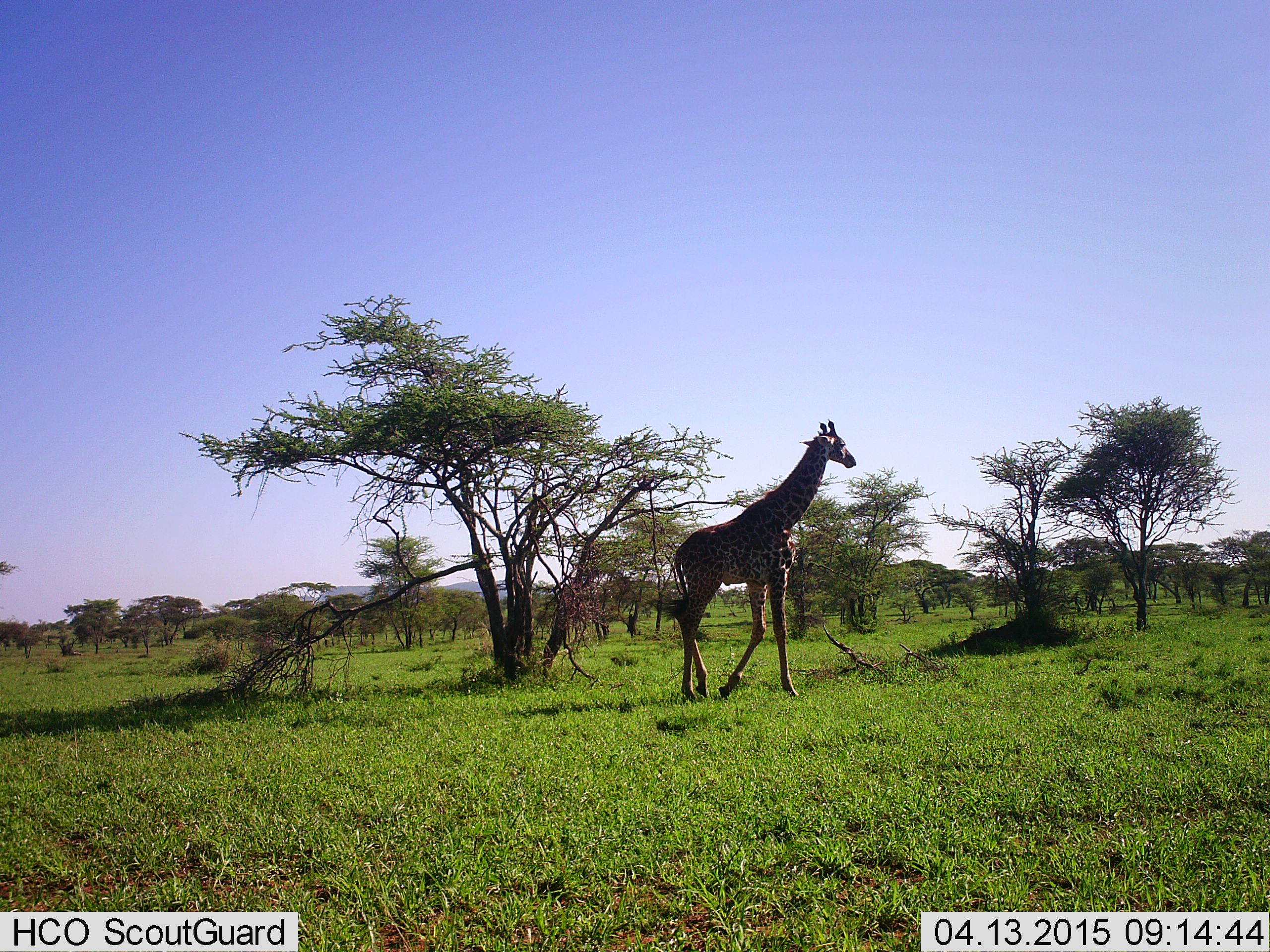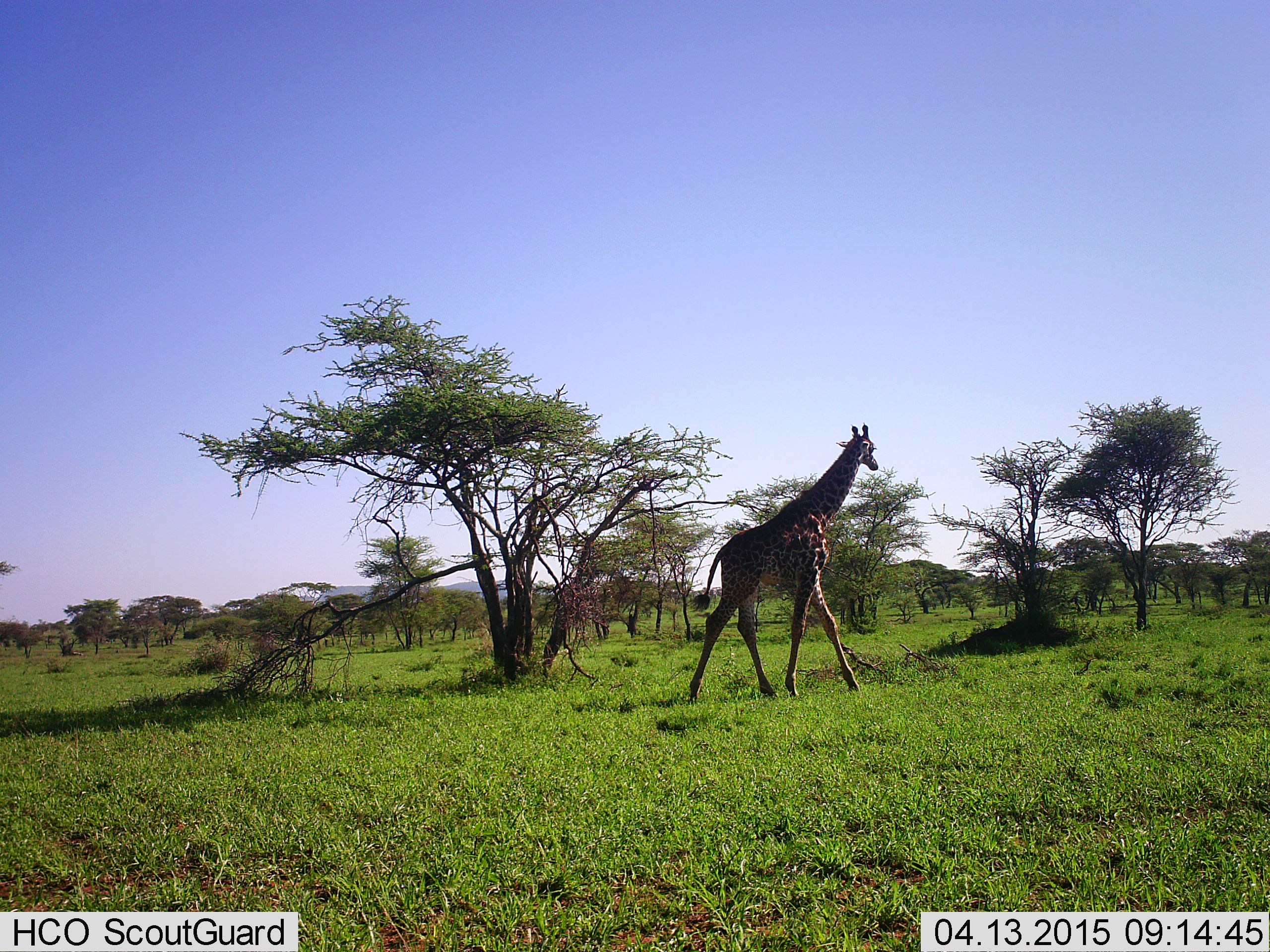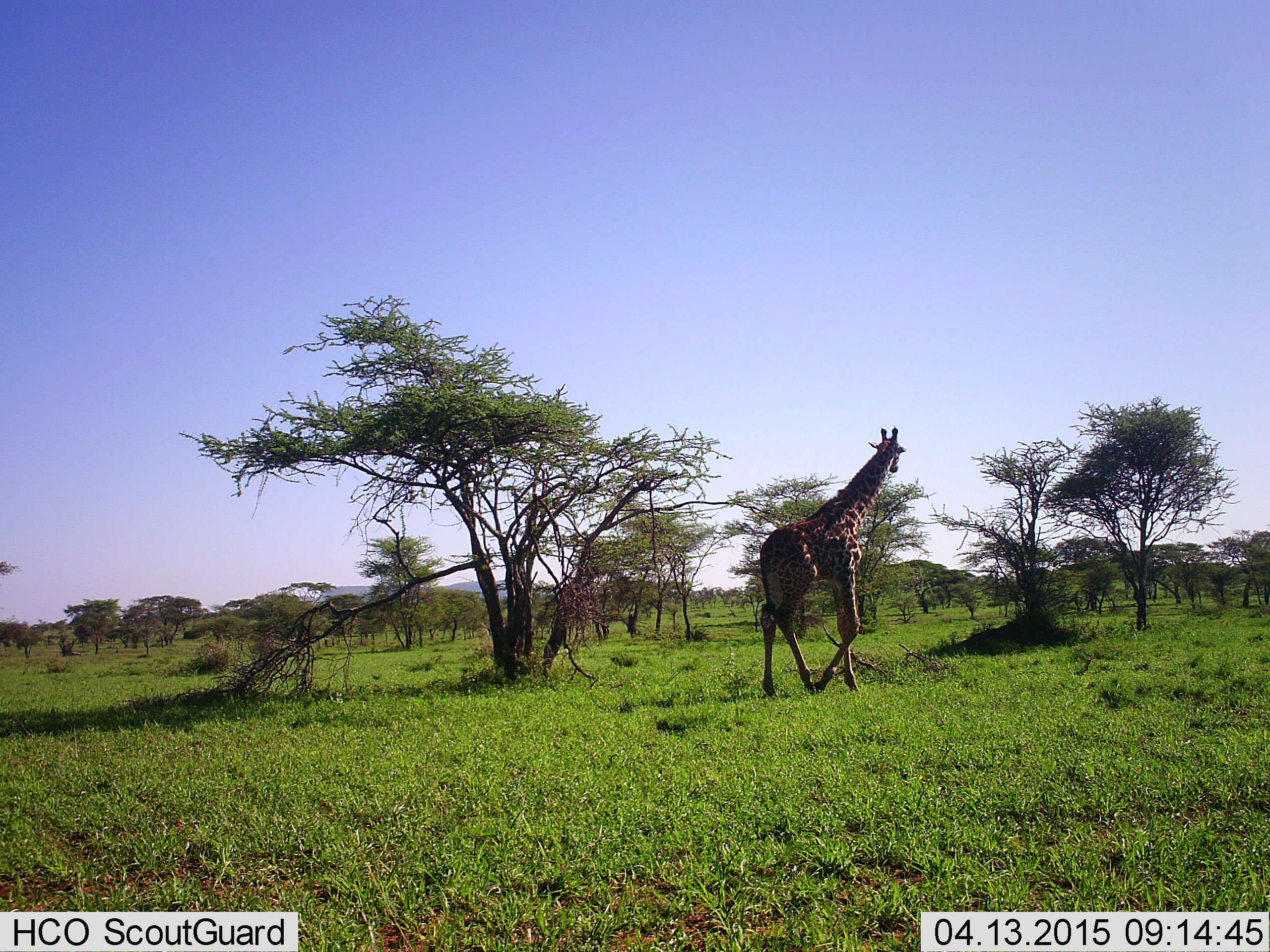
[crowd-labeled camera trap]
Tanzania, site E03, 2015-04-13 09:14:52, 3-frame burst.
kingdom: Animalia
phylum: Chordata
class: Mammalia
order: Artiodactyla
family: Giraffidae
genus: Giraffa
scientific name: Giraffa camelopardalis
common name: giraffe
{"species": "giraffe (Giraffa camelopardalis)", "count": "1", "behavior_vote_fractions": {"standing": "10%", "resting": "0%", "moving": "100%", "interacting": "0%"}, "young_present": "0%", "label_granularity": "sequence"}